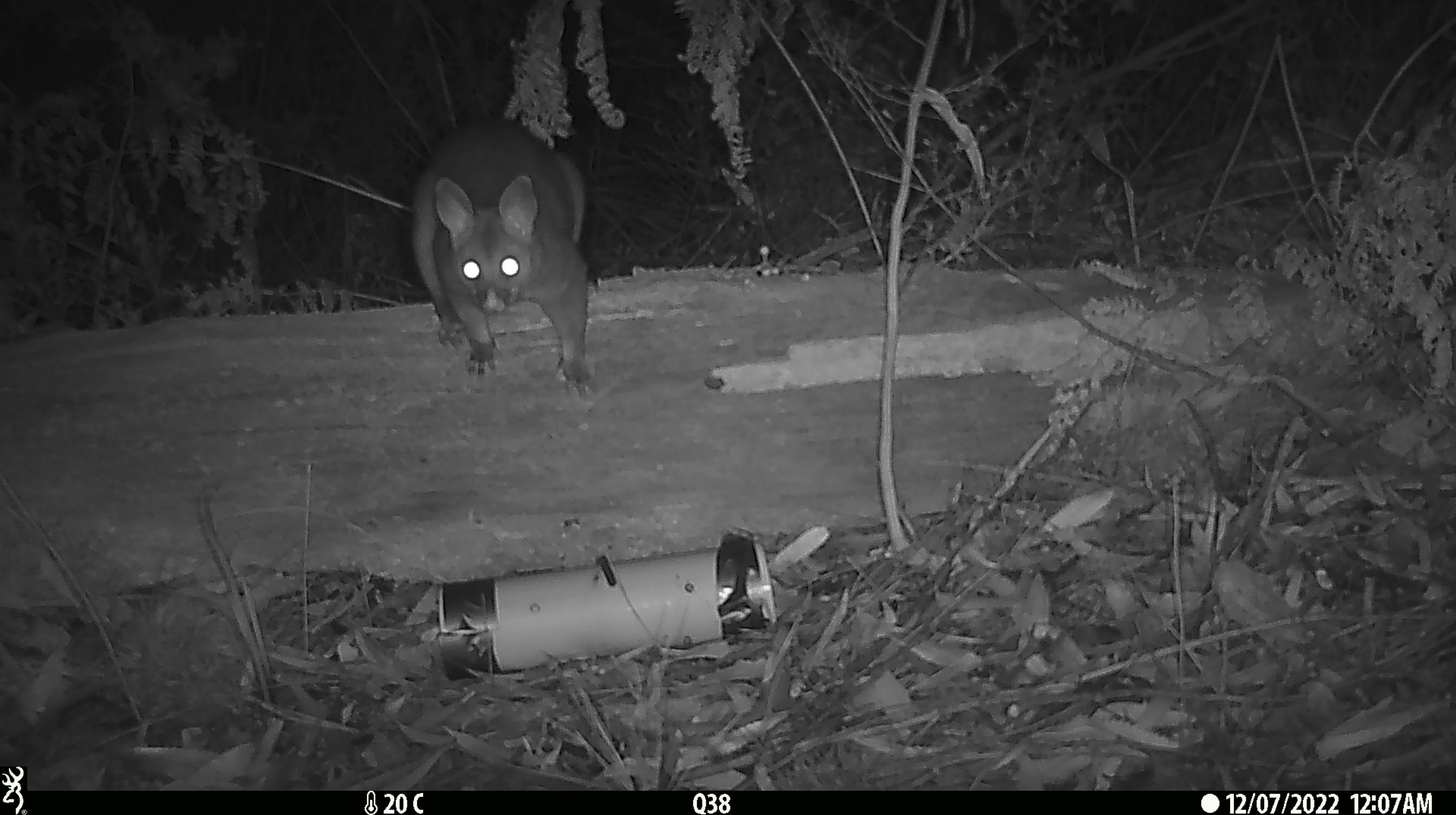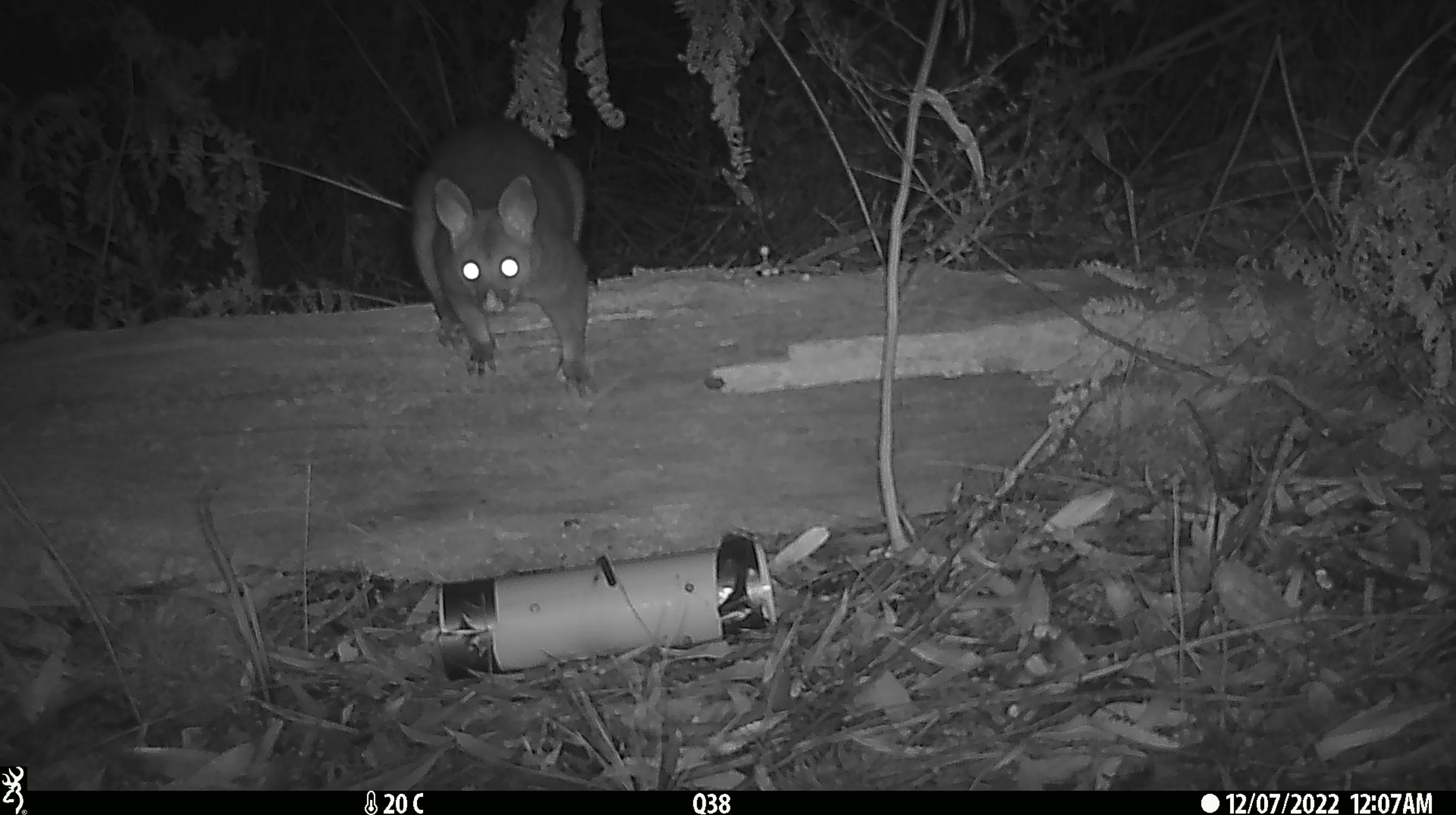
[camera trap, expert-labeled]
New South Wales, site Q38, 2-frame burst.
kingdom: Animalia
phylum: Chordata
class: Mammalia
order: Diprotodontia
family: Phalangeridae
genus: Trichosurus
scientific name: Trichosurus vulpecula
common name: common brushtail possum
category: possum